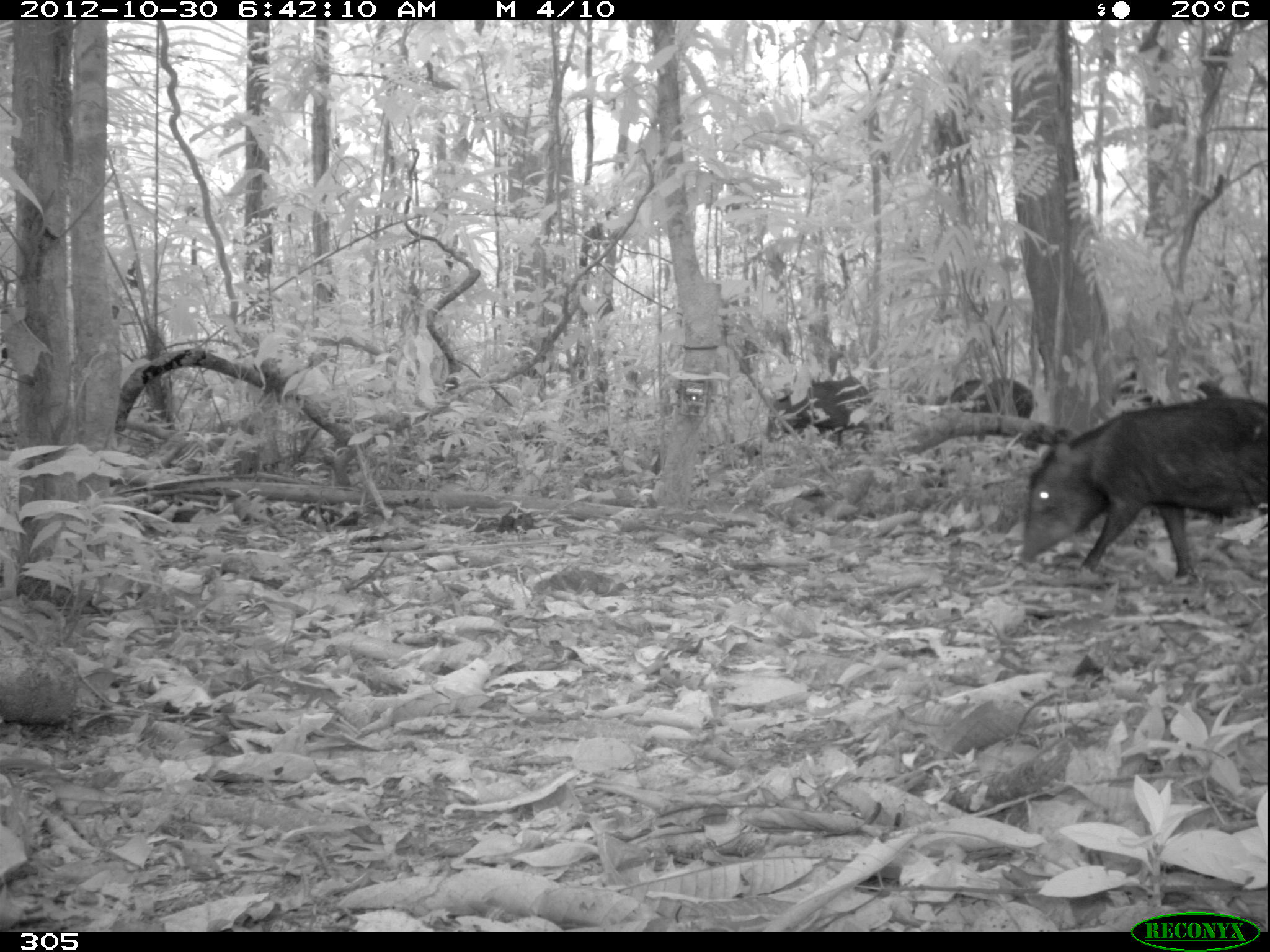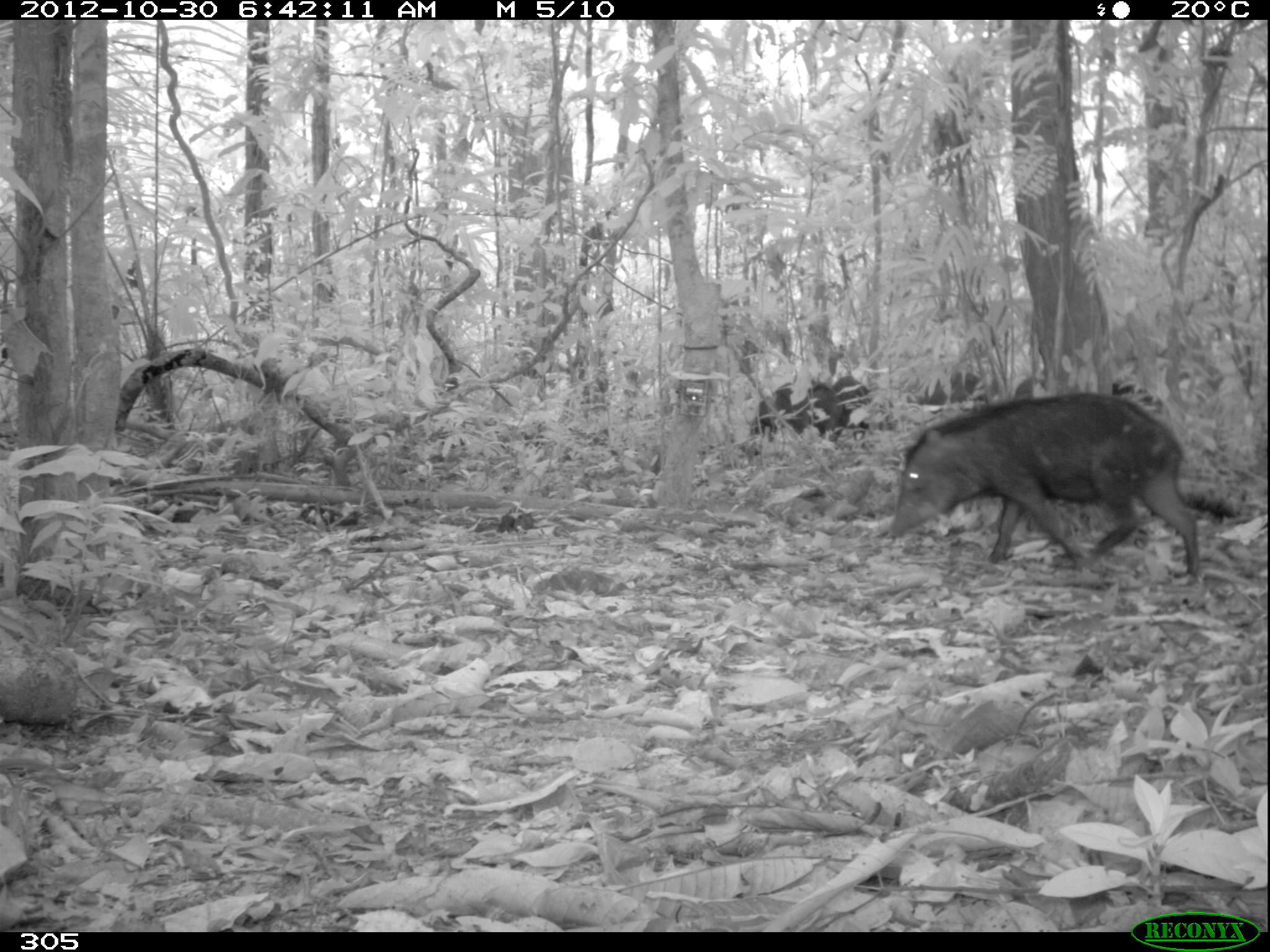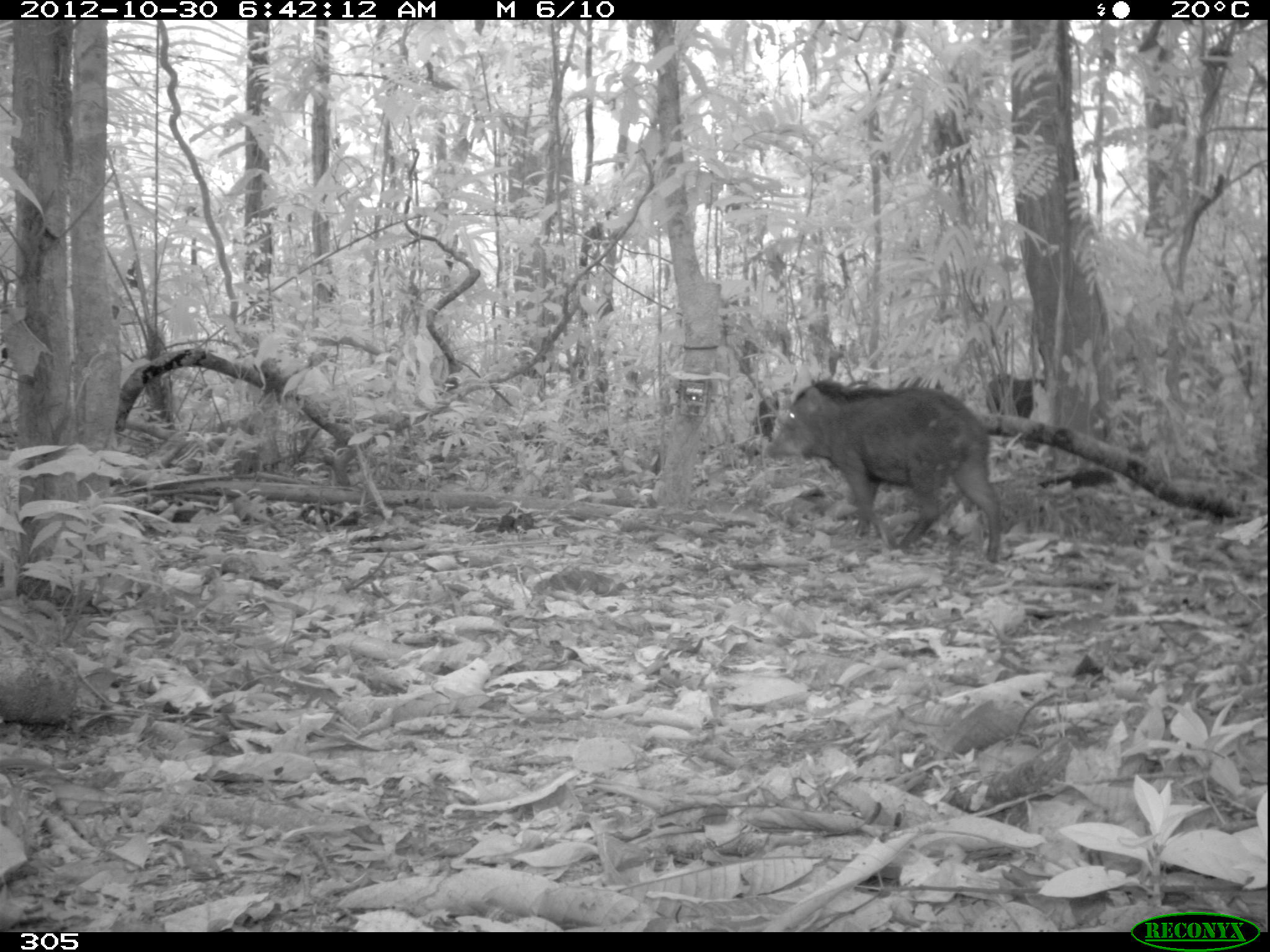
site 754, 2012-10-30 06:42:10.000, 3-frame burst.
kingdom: Animalia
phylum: Chordata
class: Mammalia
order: Artiodactyla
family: Tayassuidae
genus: Tayassu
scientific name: Tayassu pecari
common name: white-lipped peccary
Tayassu pecari (white-lipped peccary).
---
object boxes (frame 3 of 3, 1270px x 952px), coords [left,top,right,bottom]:
tayassu pecari: [764,378,1000,561]; [985,373,1057,436]; [745,390,796,449]